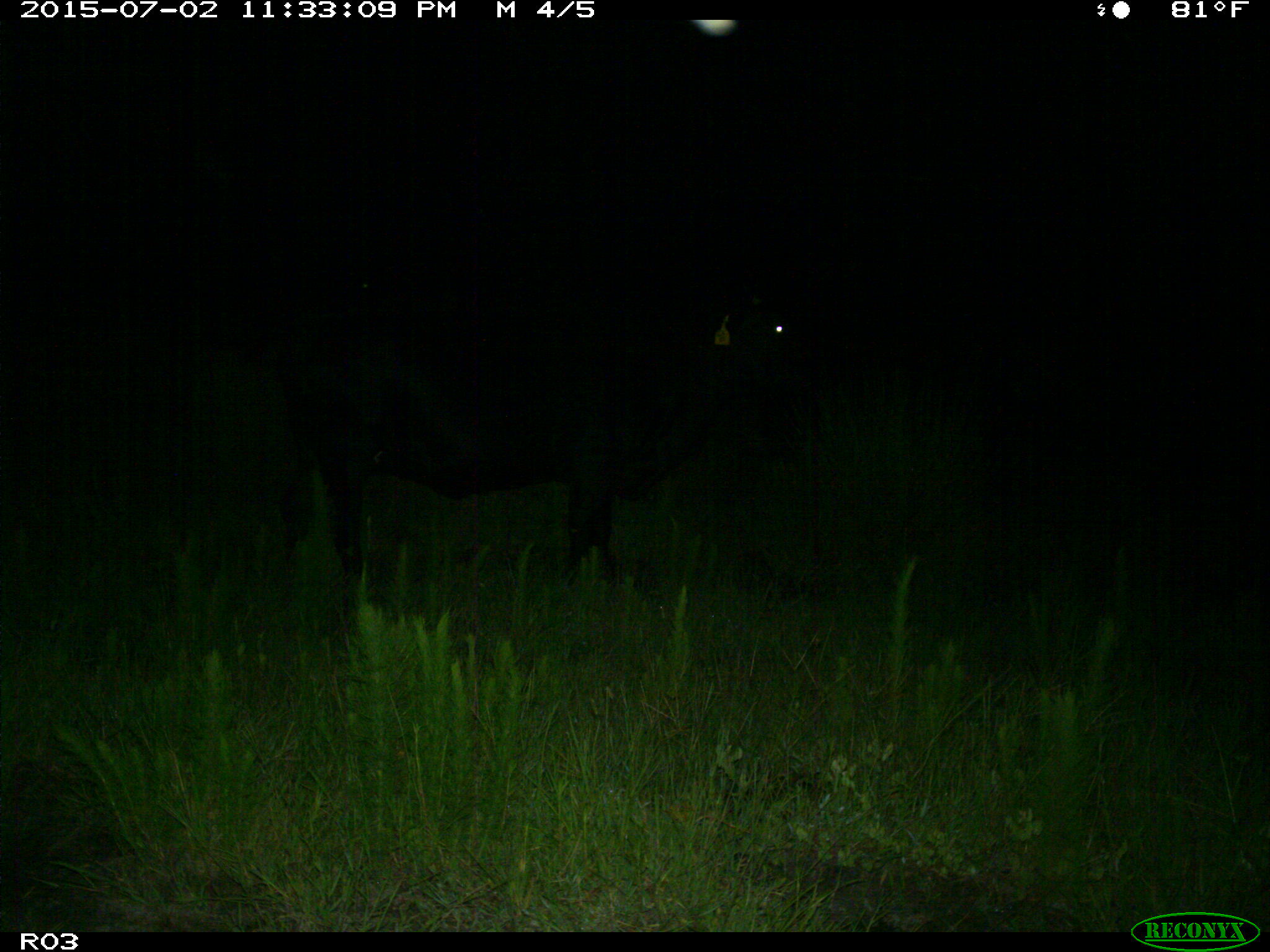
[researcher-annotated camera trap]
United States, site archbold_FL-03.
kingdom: Animalia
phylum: Chordata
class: Mammalia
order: Artiodactyla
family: Bovidae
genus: Bos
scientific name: Bos taurus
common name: domestic cow